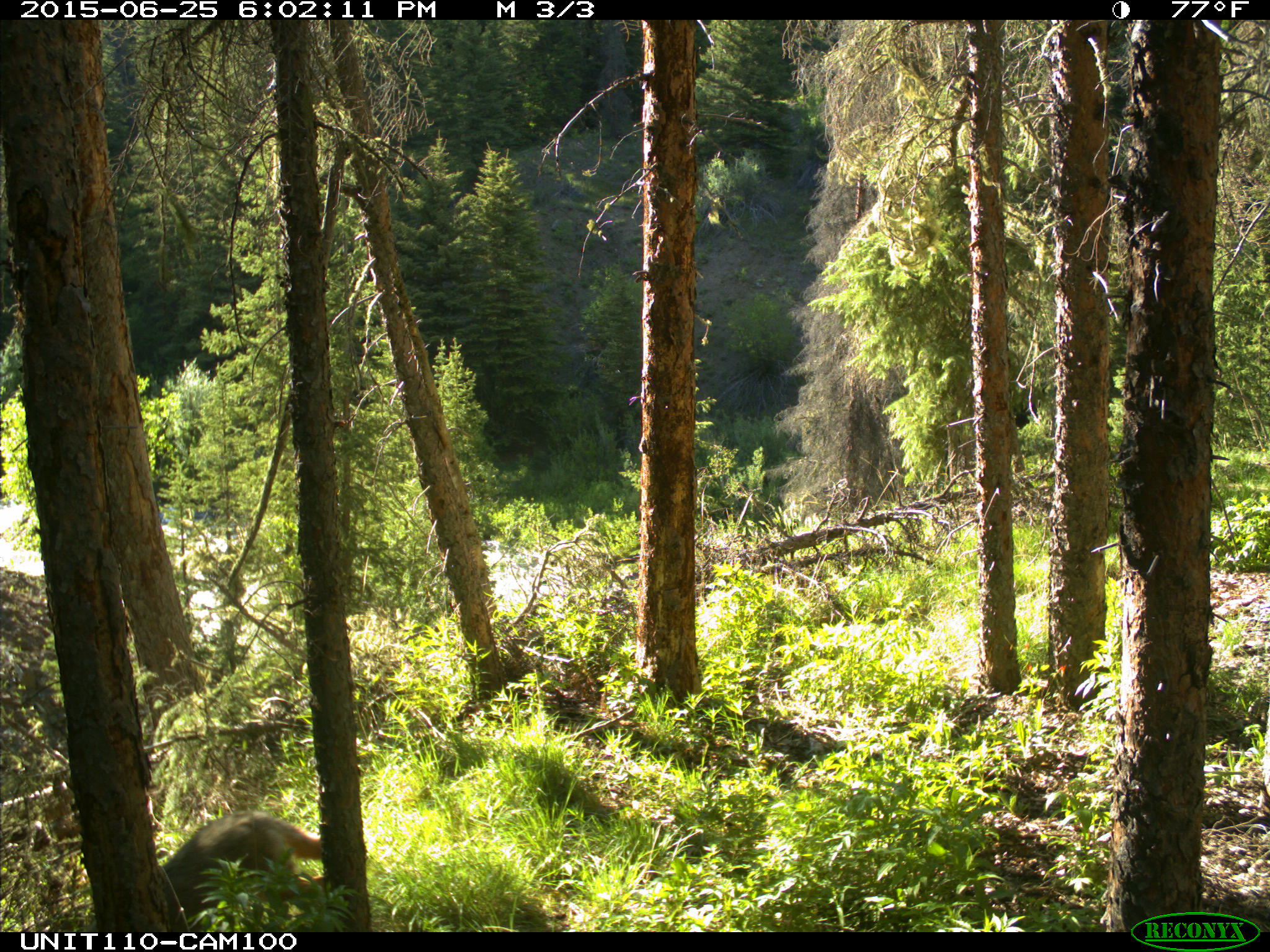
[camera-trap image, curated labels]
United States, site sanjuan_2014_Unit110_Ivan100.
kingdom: Animalia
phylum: Chordata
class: Mammalia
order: Carnivora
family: Canidae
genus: Canis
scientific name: Canis latrans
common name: coyote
Canis latrans (coyote).